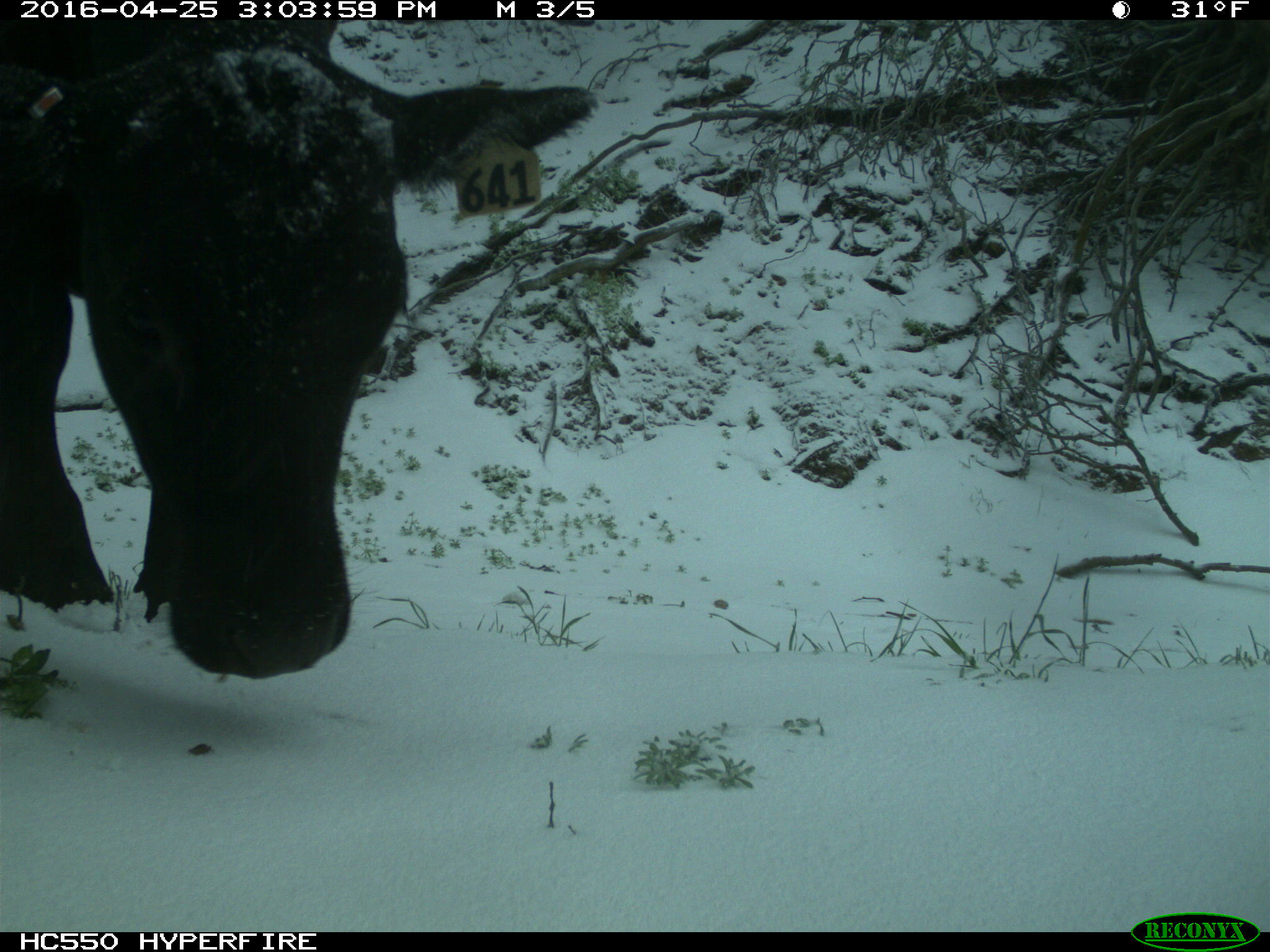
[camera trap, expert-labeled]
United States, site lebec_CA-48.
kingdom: Animalia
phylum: Chordata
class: Mammalia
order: Artiodactyla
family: Bovidae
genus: Bos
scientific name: Bos taurus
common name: domestic cow